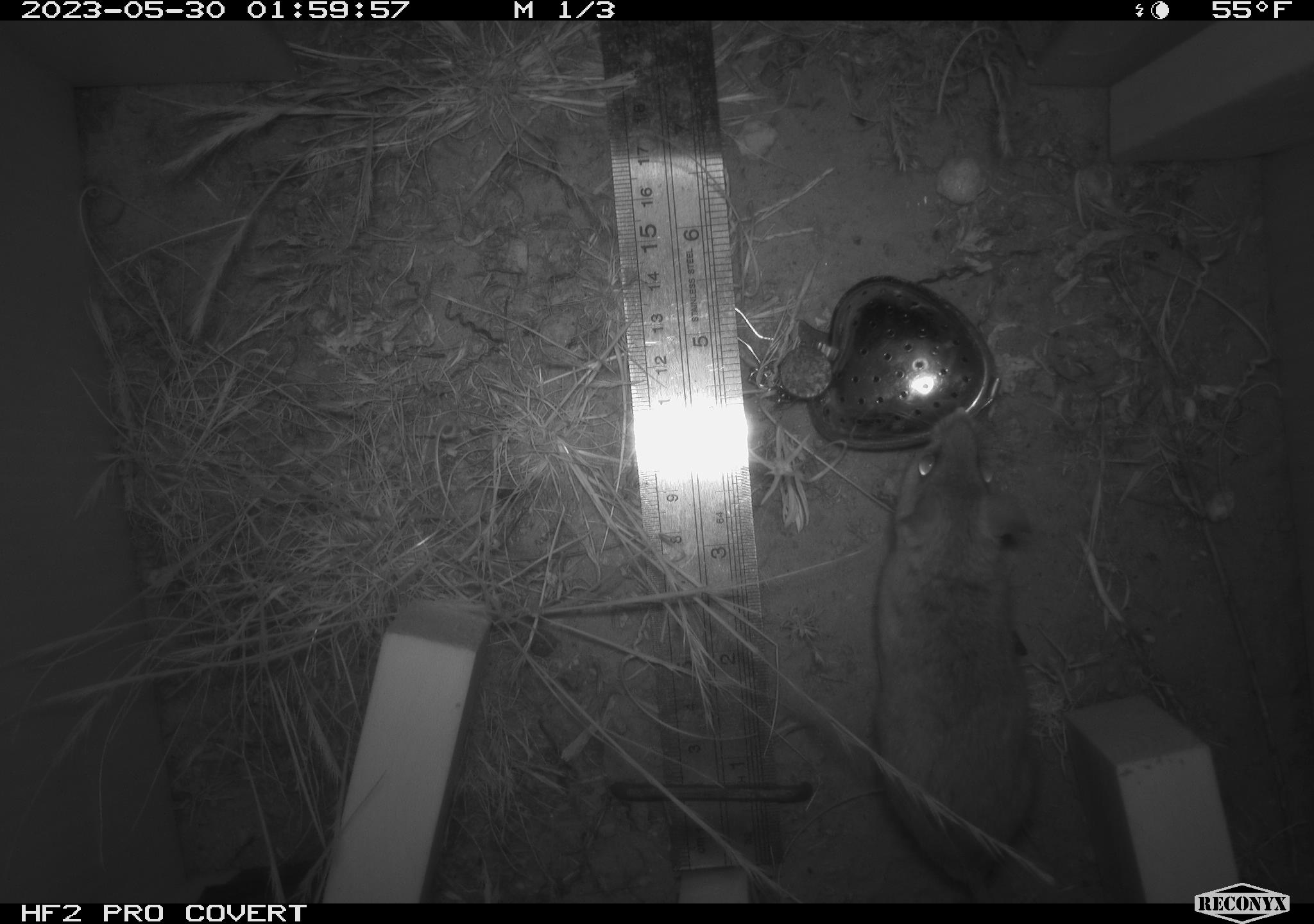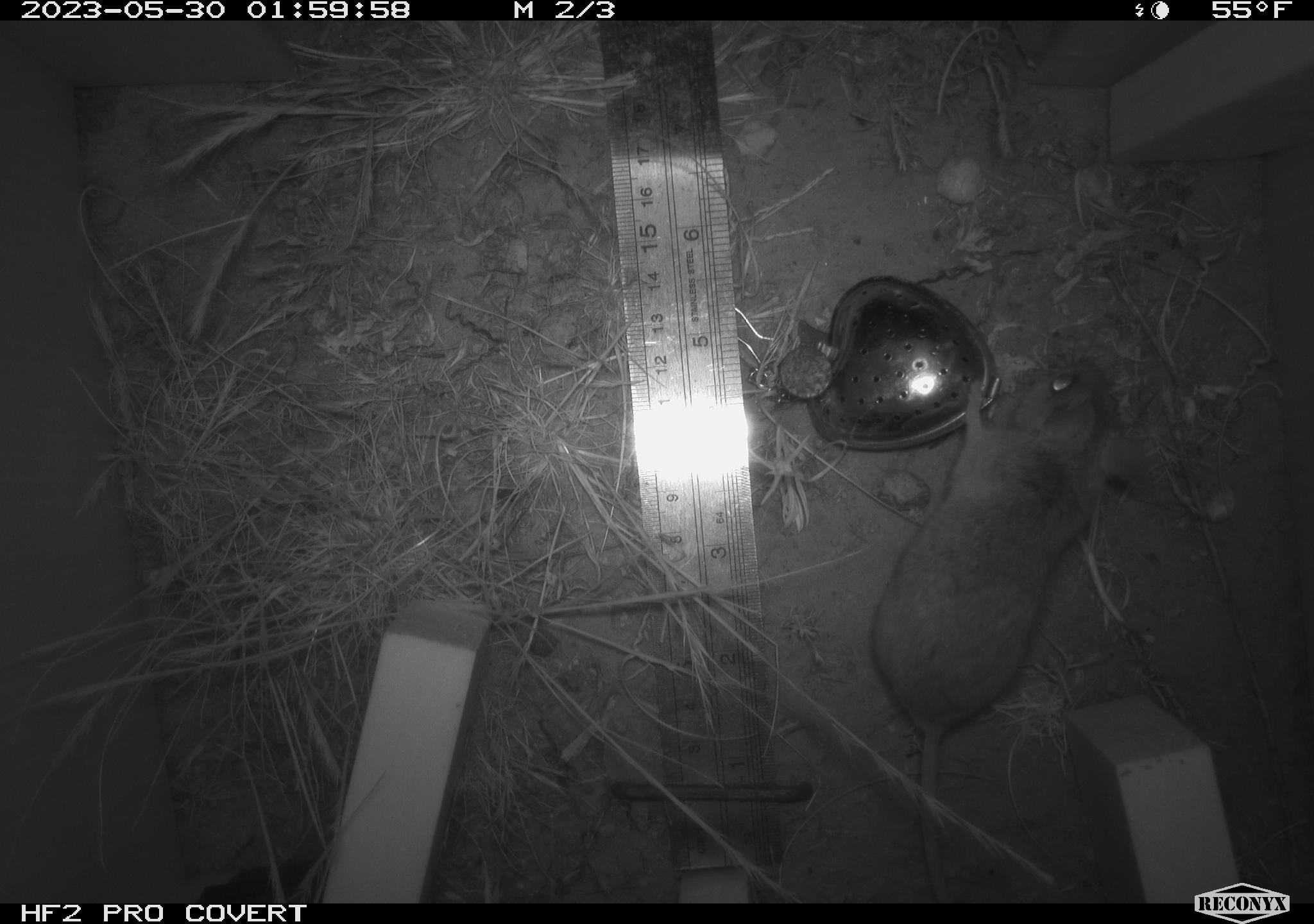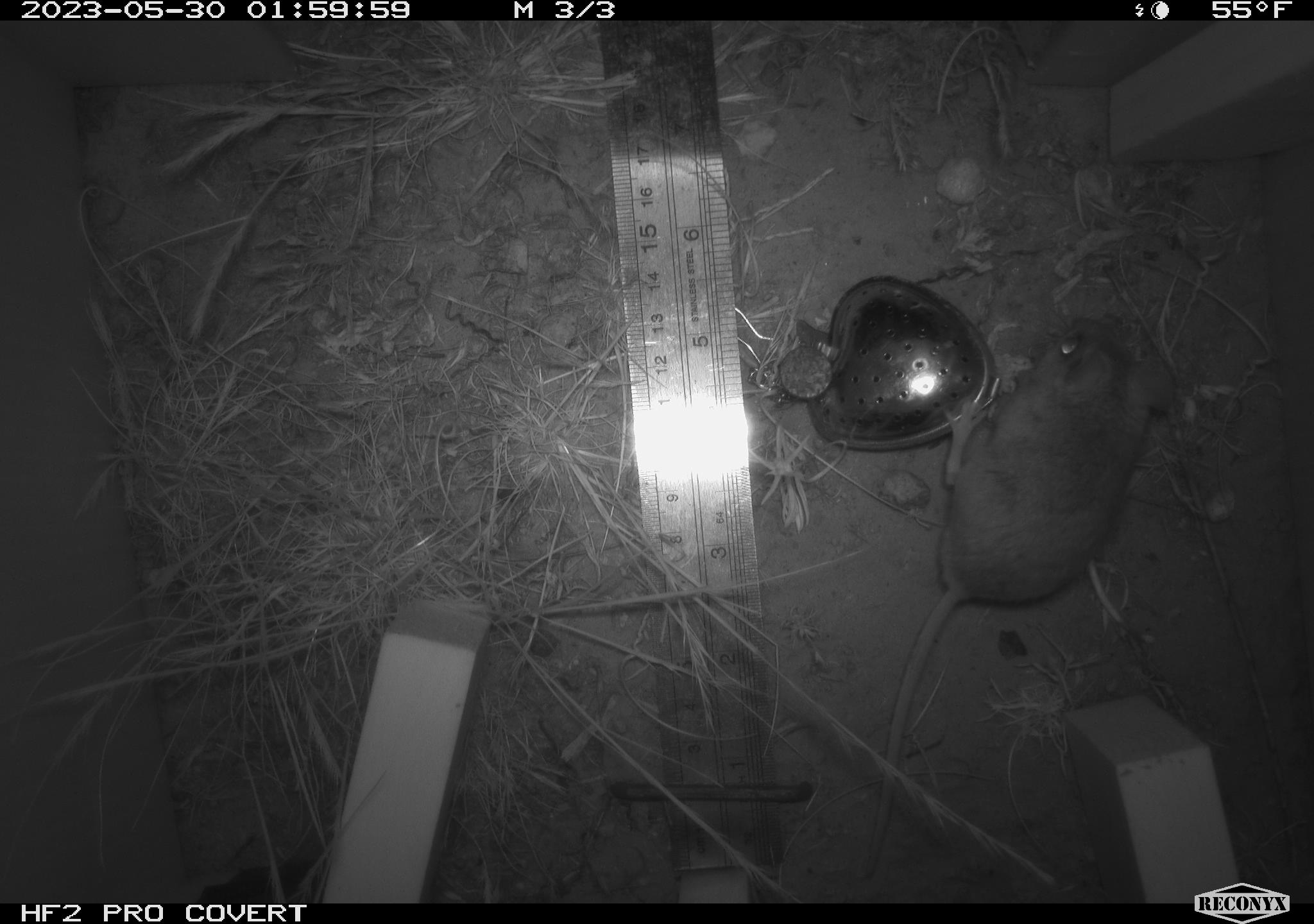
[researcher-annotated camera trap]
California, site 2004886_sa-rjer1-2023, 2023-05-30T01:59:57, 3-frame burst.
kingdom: Animalia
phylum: Chordata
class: Mammalia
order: Rodentia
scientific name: Rodentia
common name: mouse species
Mouse species (Rodentia).